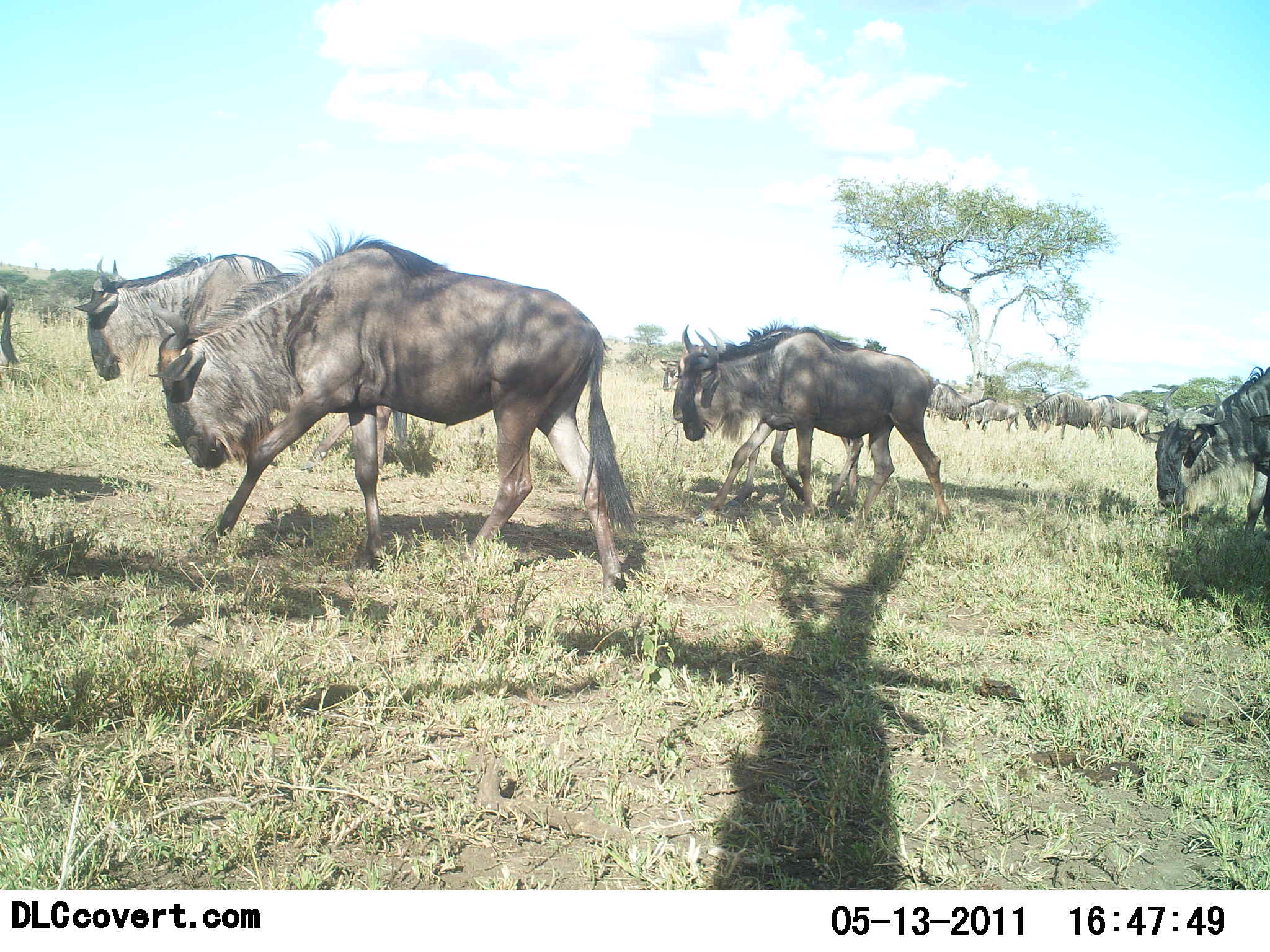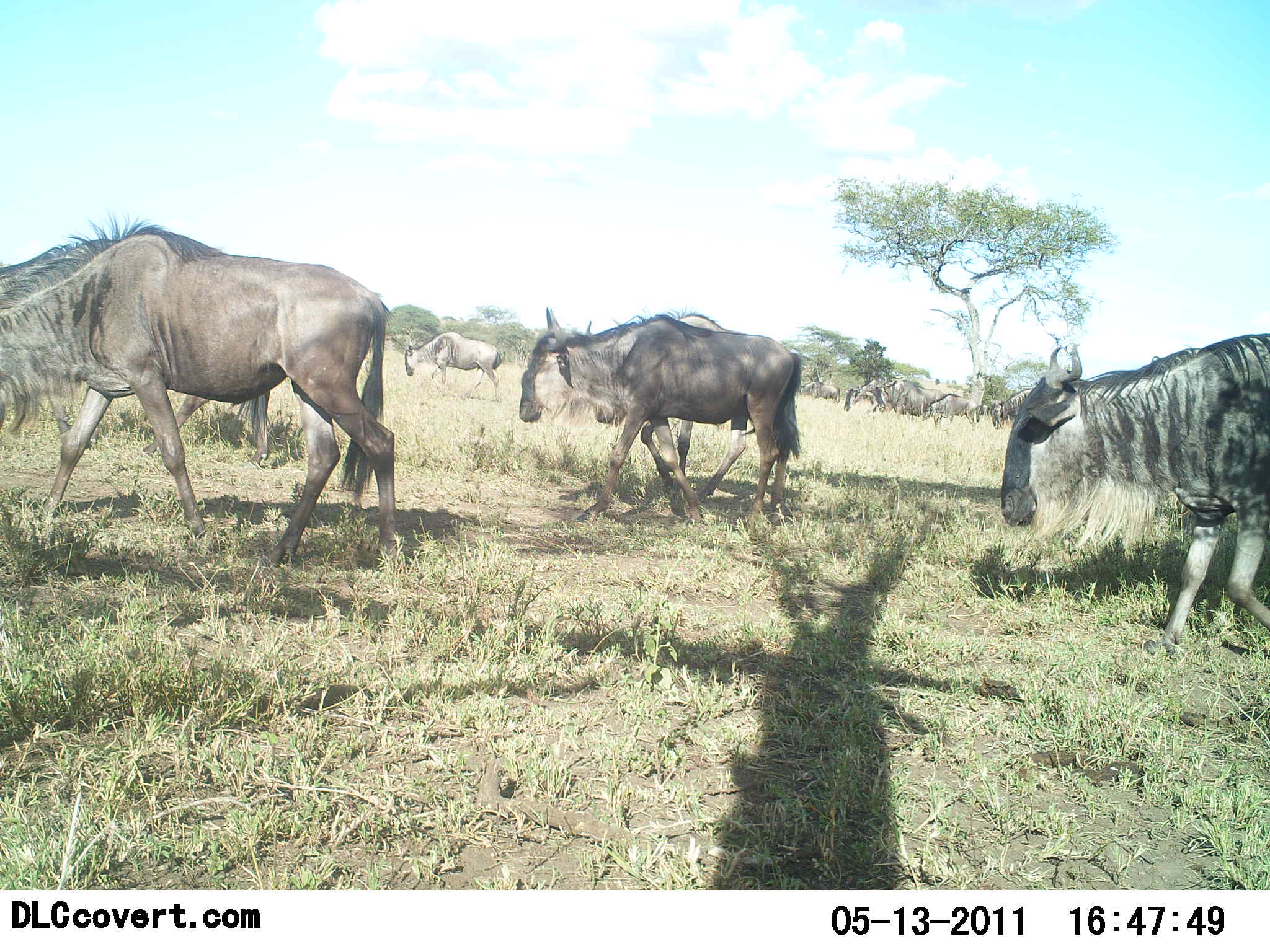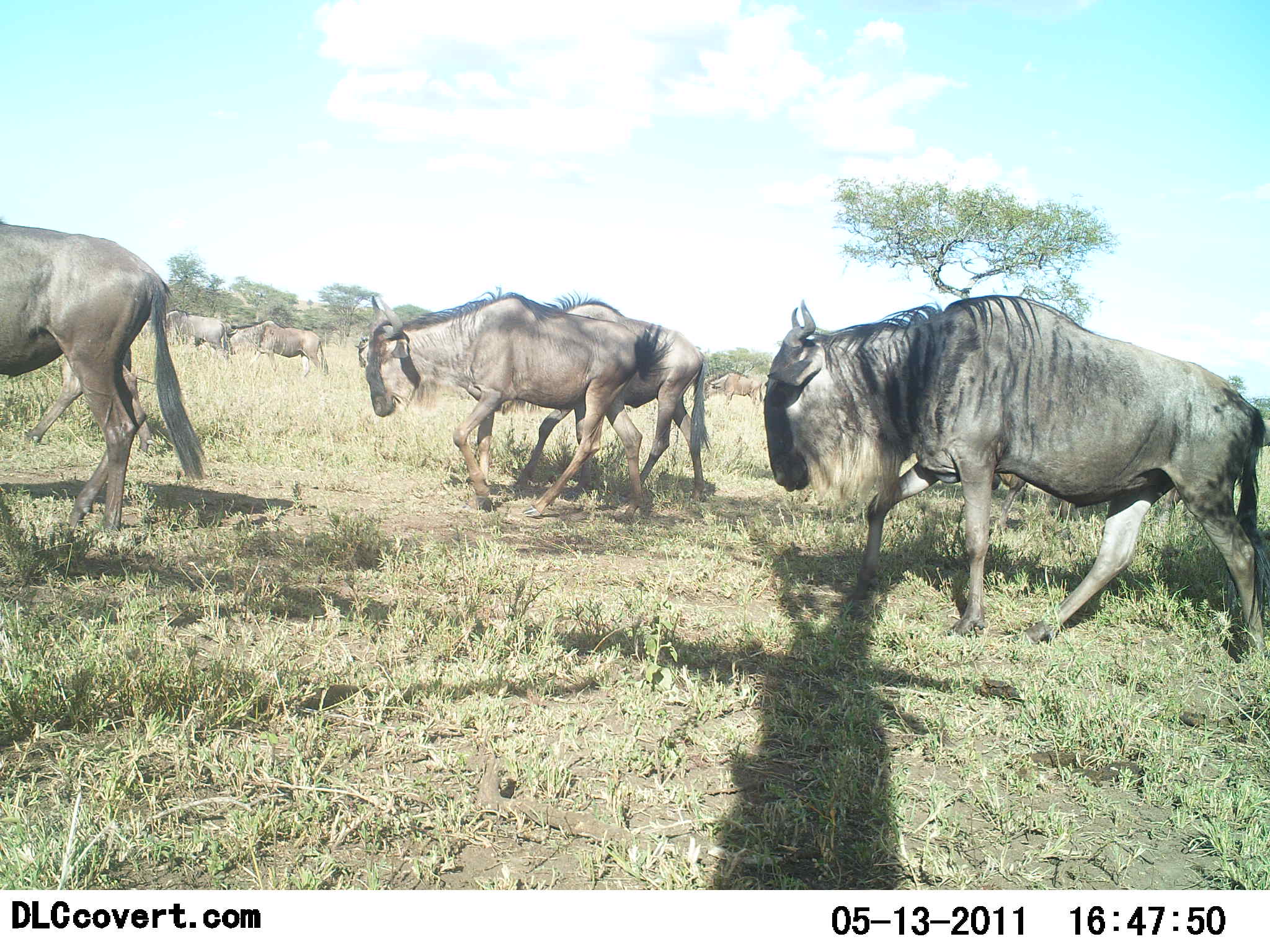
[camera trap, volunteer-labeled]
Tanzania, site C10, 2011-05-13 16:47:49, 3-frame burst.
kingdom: Animalia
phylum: Chordata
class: Mammalia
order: Artiodactyla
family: Bovidae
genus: Connochaetes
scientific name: Connochaetes taurinus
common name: blue wildebeest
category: wildebeest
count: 11-50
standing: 8%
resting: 0%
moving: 100%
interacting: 0%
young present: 0%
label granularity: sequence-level